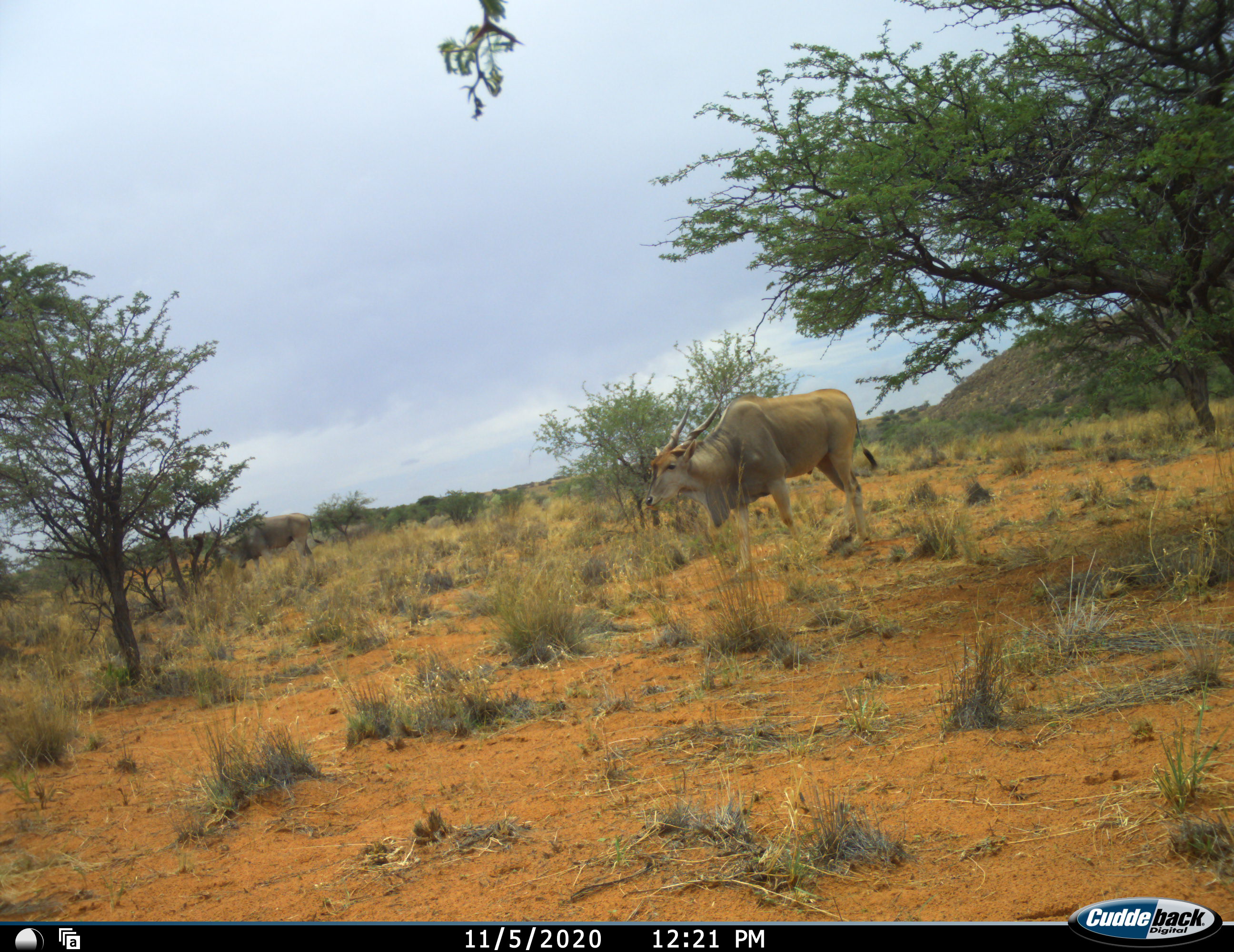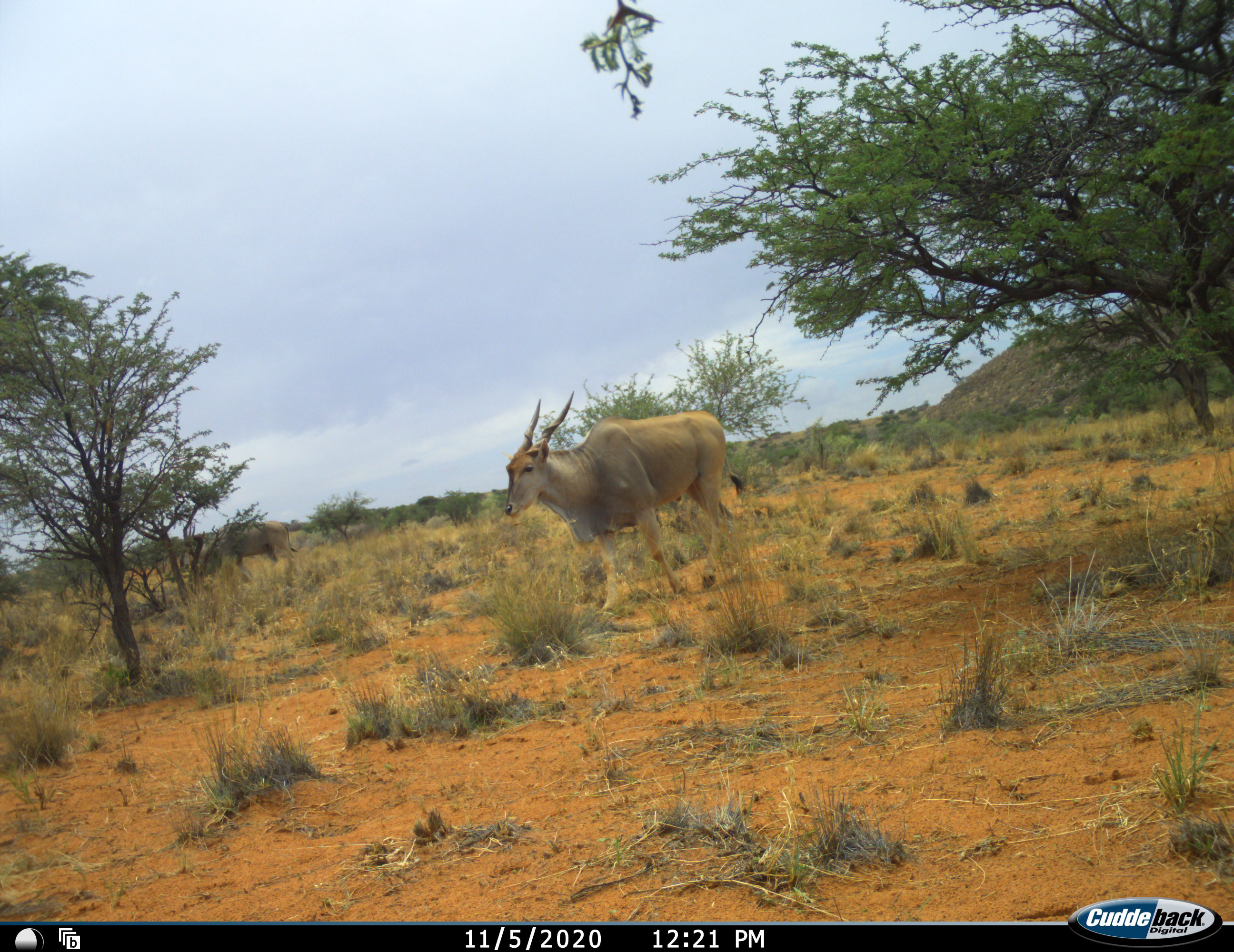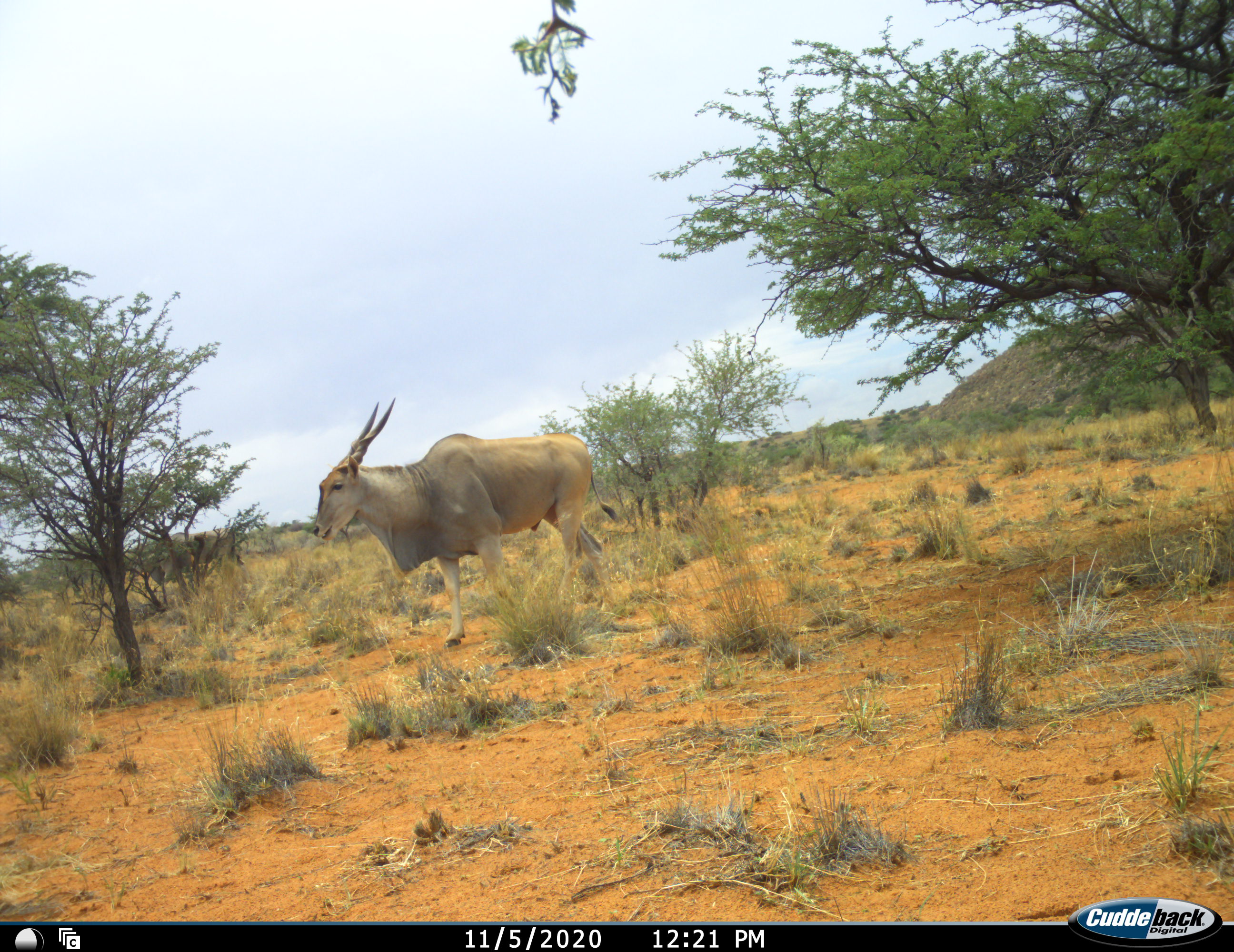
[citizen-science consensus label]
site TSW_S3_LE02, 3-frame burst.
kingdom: Animalia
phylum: Chordata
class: Mammalia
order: Artiodactyla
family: Bovidae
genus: Tragelaphus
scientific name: Tragelaphus oryx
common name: eland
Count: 2.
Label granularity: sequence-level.